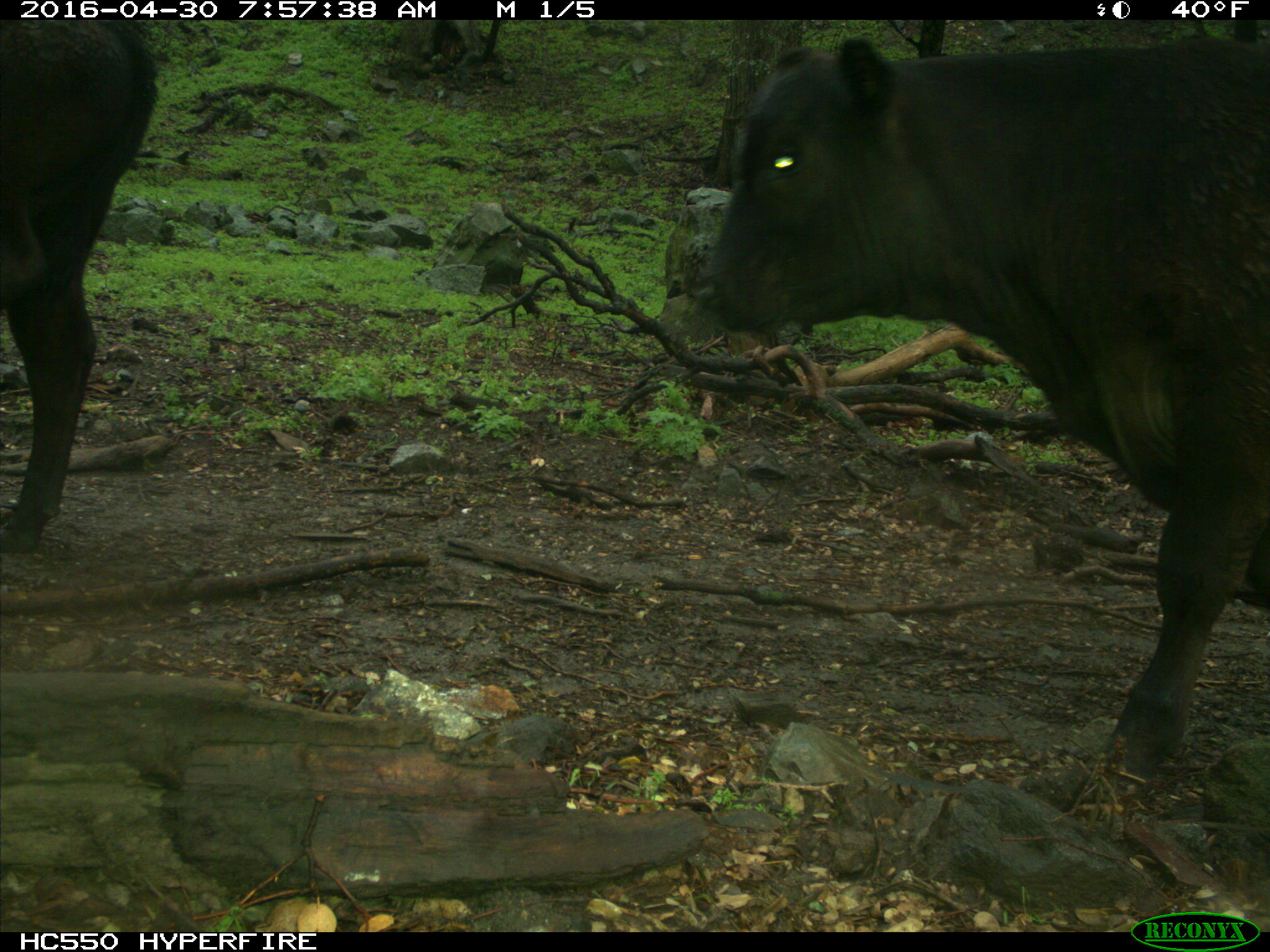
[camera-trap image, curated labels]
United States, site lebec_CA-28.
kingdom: Animalia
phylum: Chordata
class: Mammalia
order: Artiodactyla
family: Bovidae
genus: Bos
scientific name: Bos taurus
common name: domestic cow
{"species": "Bos taurus (domestic cow)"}